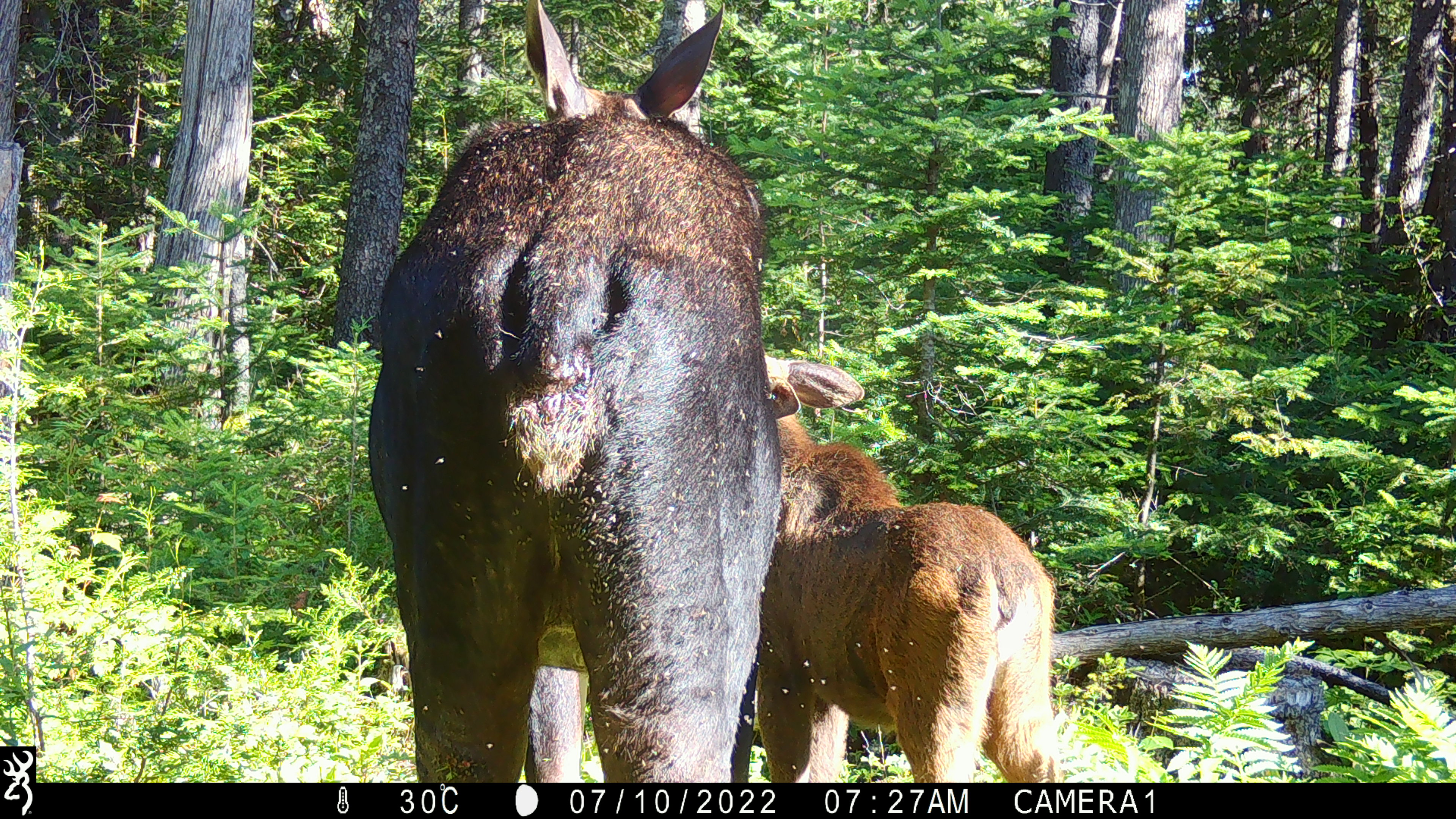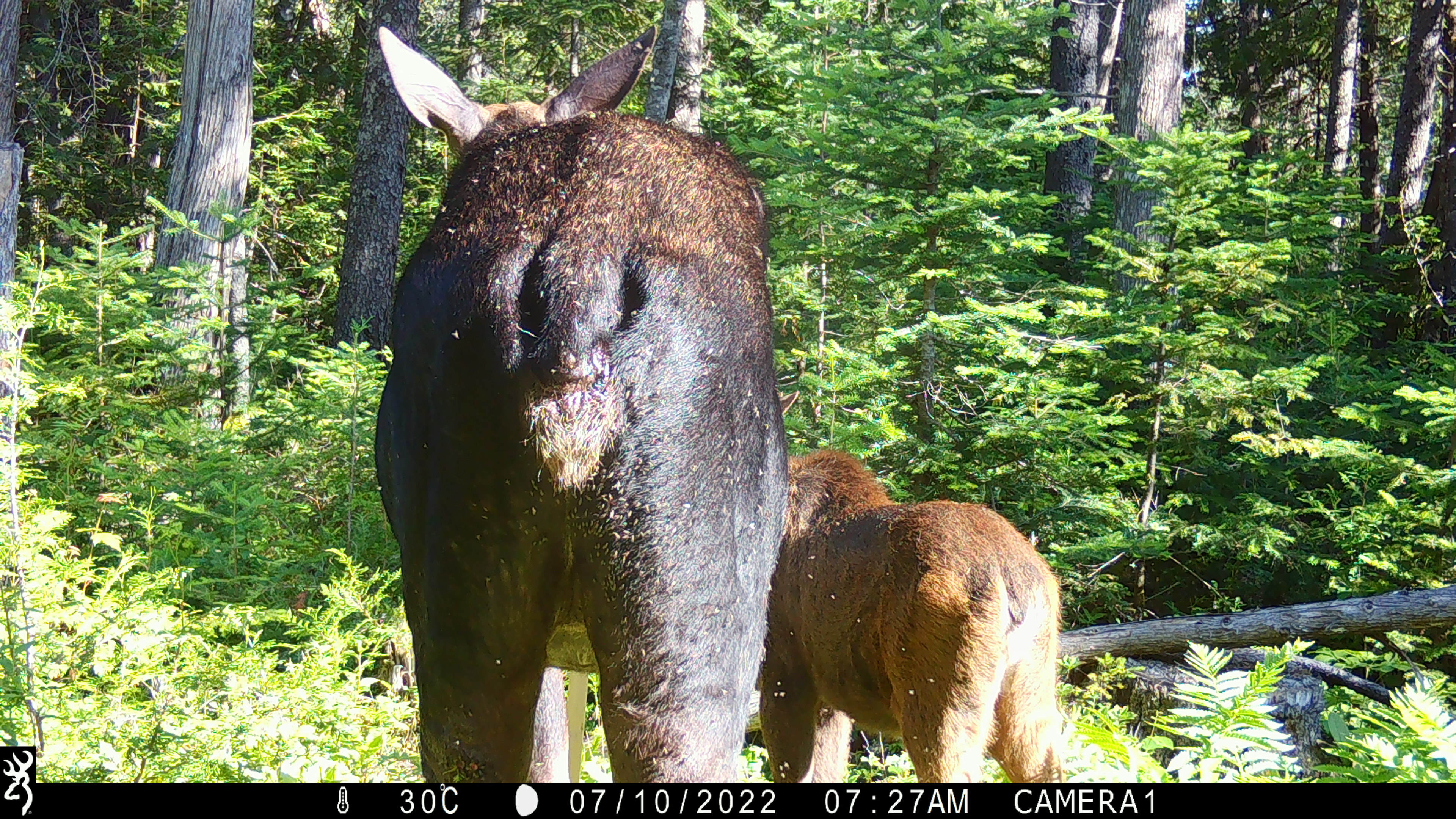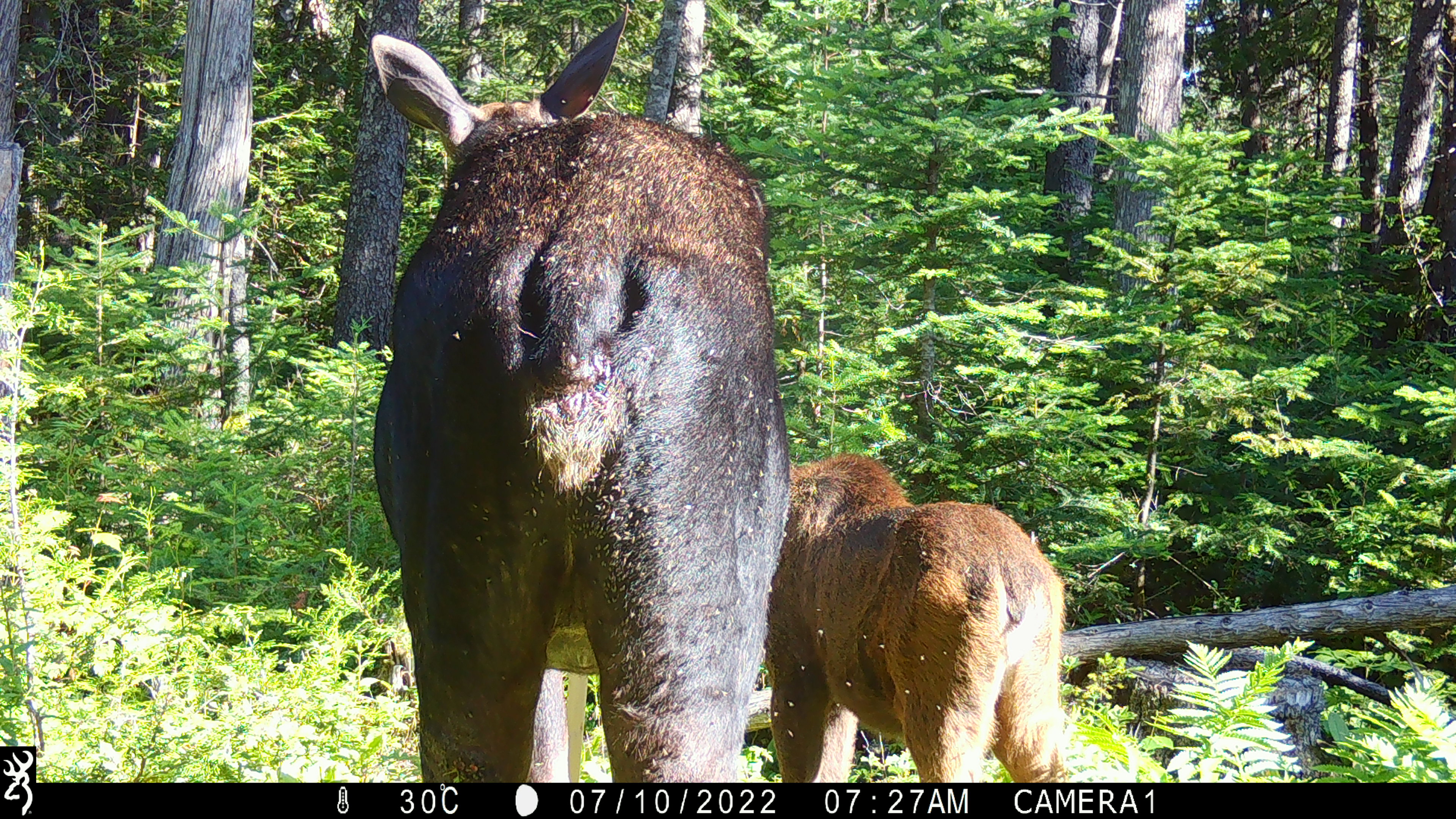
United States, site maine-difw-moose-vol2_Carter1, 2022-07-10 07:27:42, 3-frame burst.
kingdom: Animalia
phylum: Chordata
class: Mammalia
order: Artiodactyla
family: Cervidae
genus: Alces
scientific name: Alces alces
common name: moose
Moose (Alces alces).